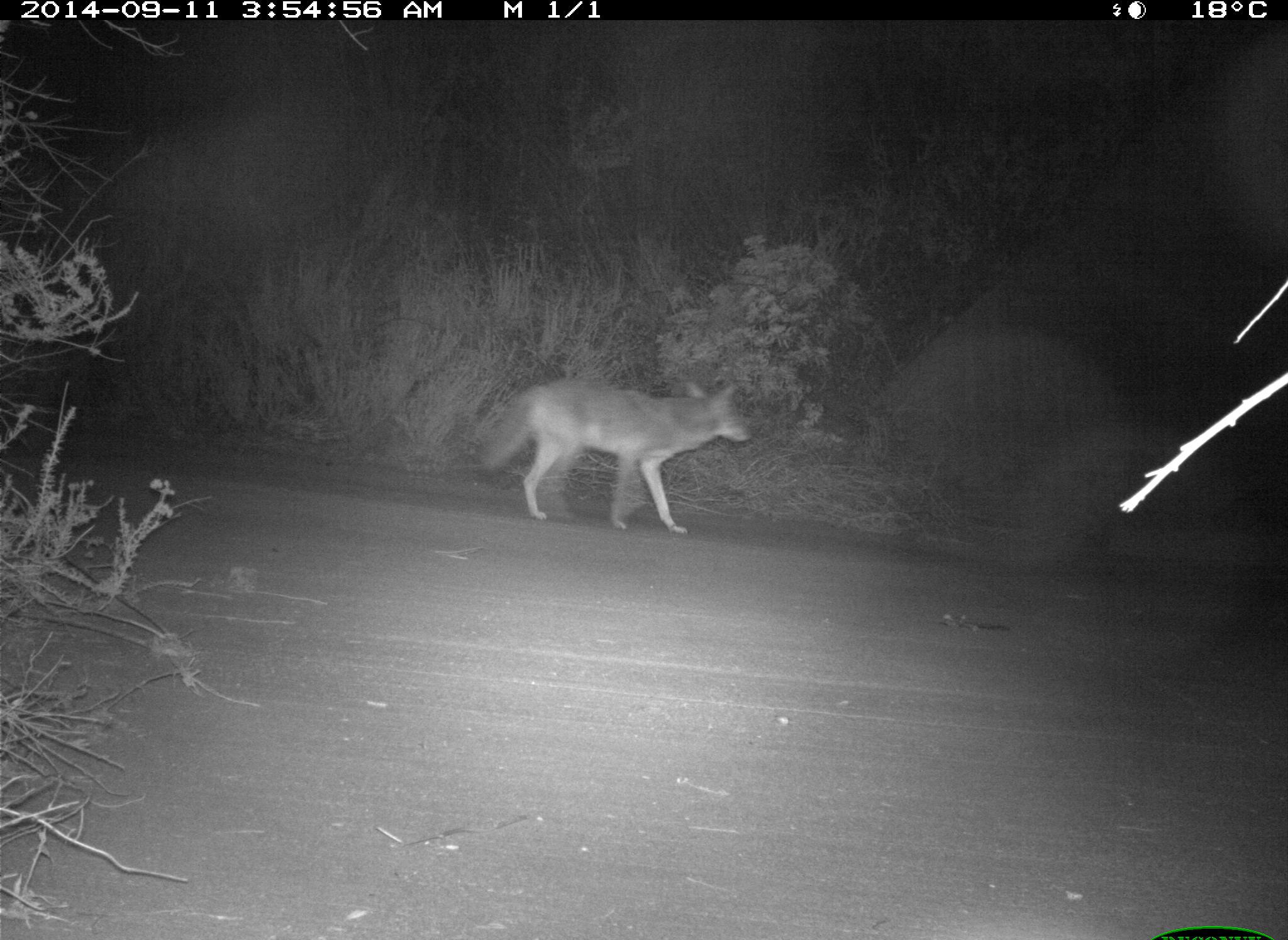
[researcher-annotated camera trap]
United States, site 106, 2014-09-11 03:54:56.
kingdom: Animalia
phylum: Chordata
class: Mammalia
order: Carnivora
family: Canidae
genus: Canis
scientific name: Canis latrans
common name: coyote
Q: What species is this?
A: Coyote (Canis latrans).